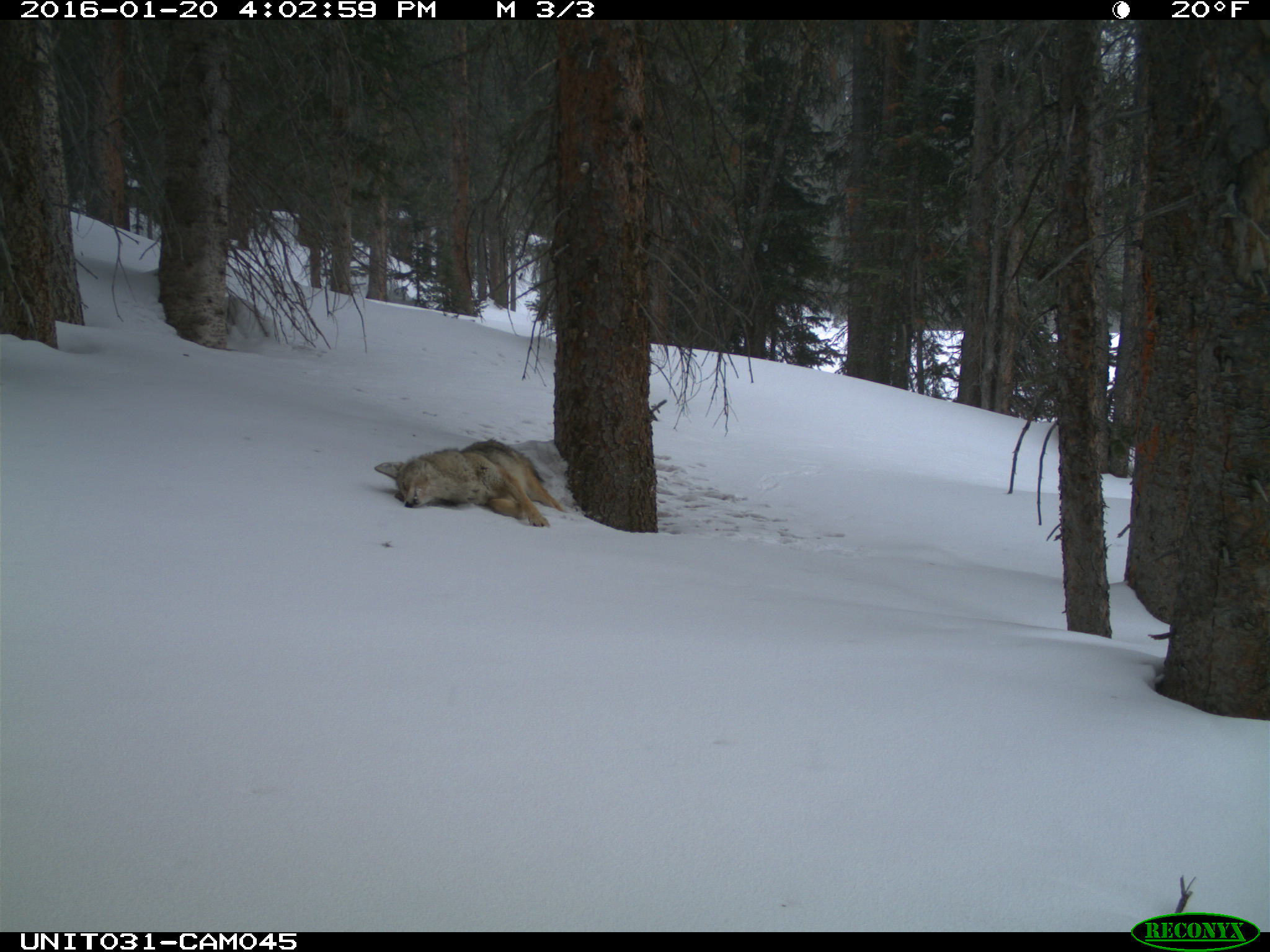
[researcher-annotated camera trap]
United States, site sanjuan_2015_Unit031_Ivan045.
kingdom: Animalia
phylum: Chordata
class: Mammalia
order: Carnivora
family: Canidae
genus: Canis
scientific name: Canis latrans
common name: coyote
Canis latrans (coyote).